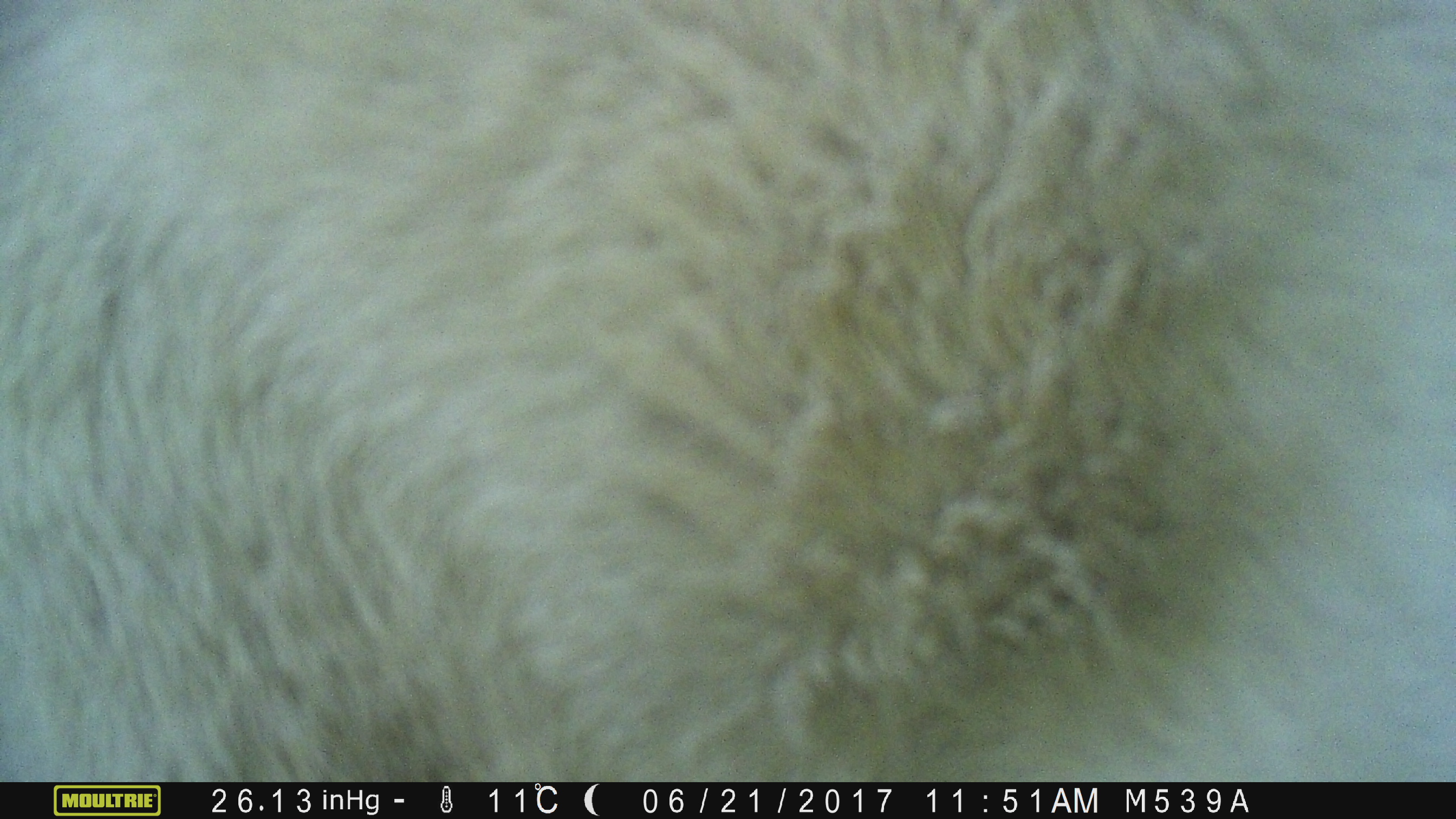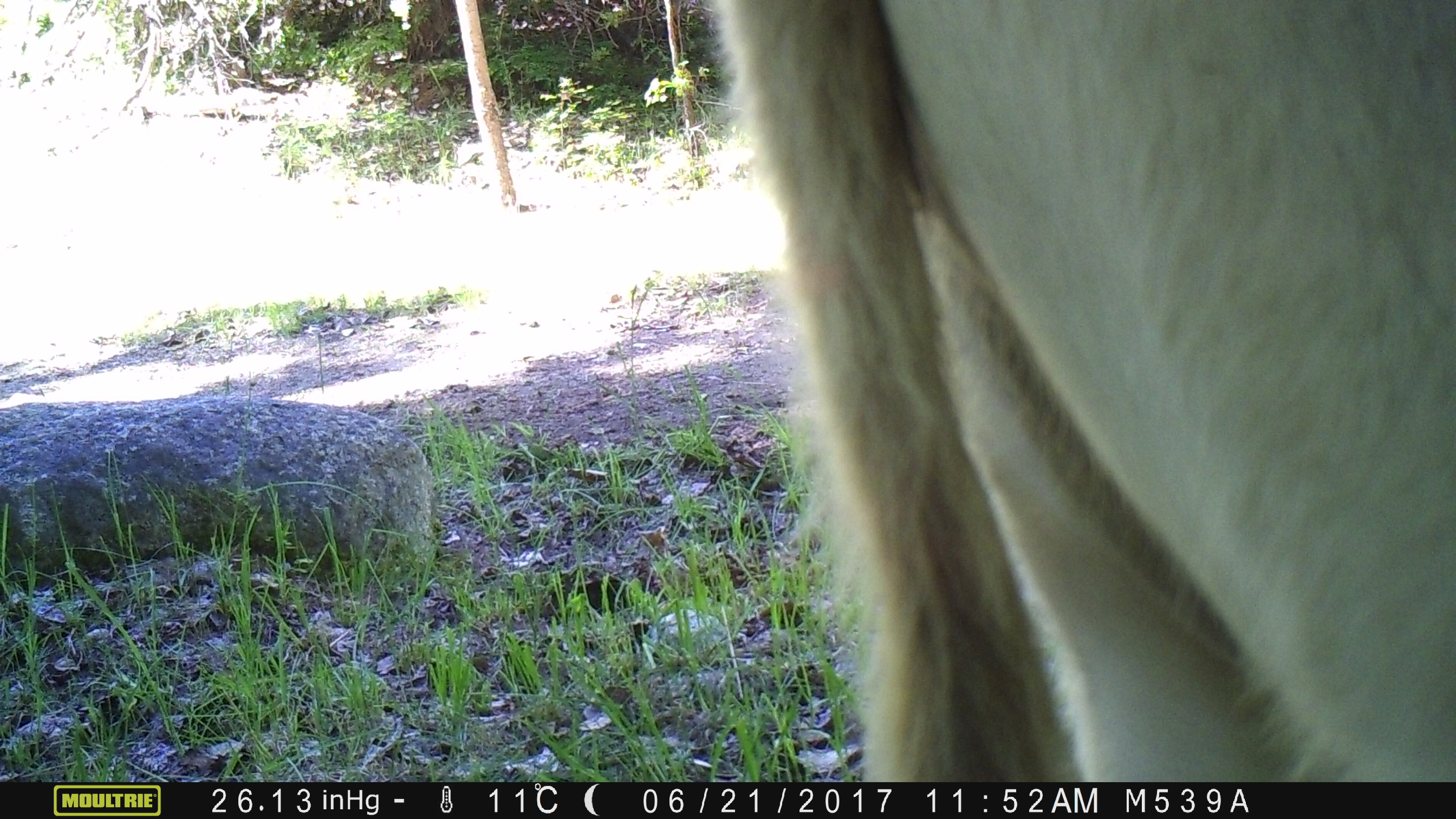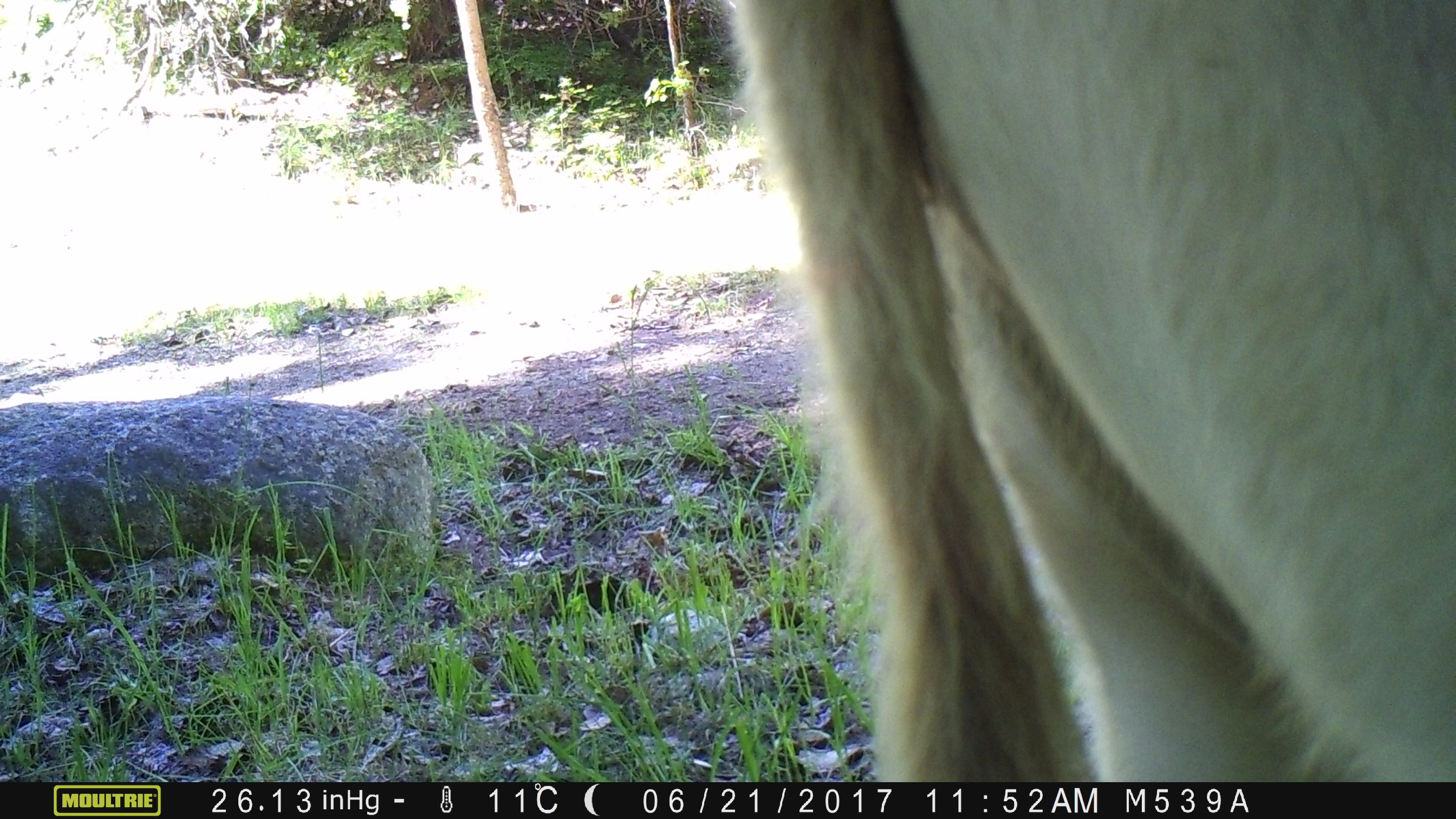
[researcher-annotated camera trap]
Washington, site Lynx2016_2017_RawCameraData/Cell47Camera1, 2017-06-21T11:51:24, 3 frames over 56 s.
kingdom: Animalia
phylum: Chordata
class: Mammalia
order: Artiodactyla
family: Bovidae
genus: Bos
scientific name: Bos taurus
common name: domestic cattle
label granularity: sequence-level